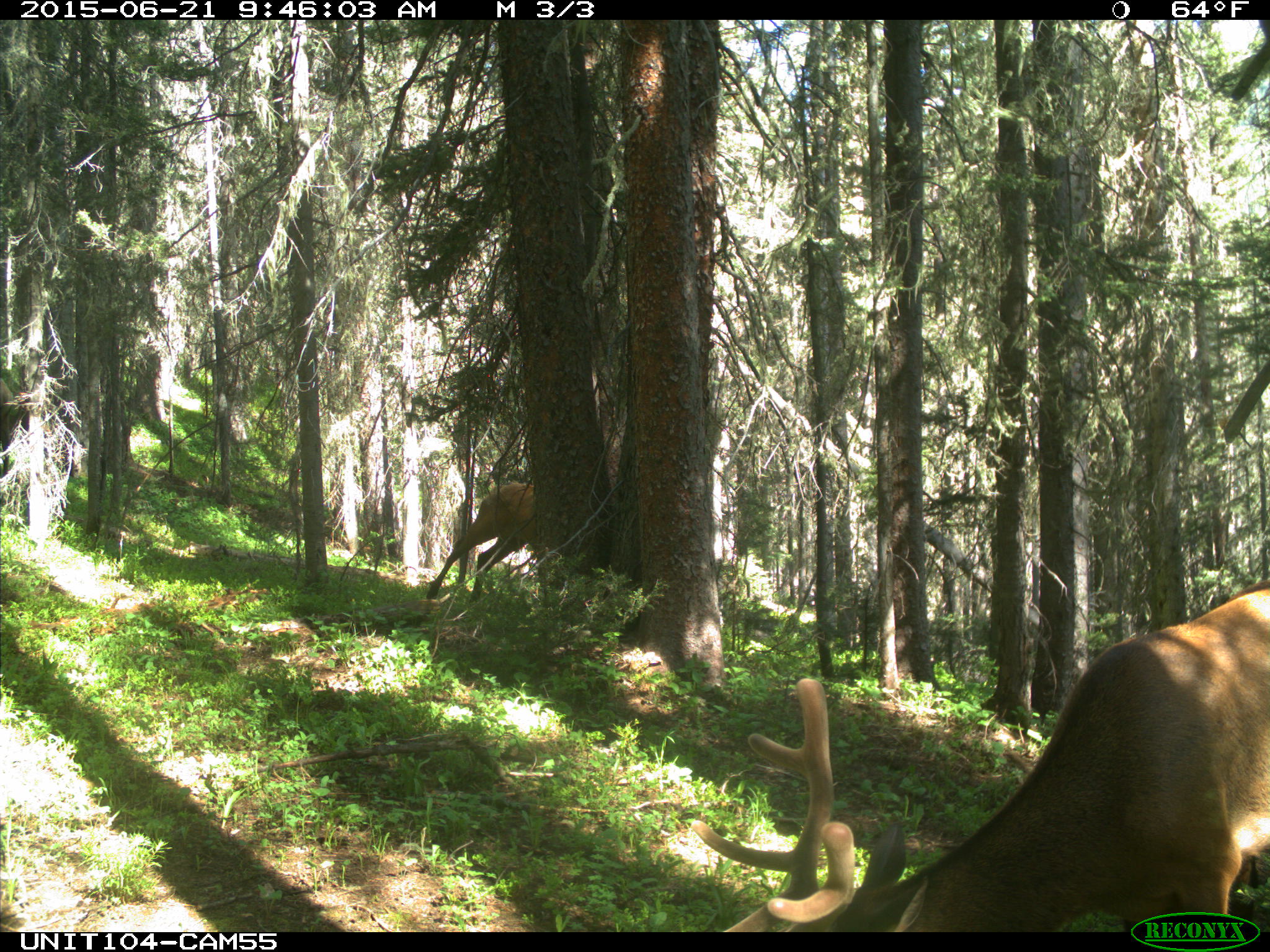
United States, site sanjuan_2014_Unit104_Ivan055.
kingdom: Animalia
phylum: Chordata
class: Mammalia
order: Artiodactyla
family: Cervidae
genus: Cervus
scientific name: Cervus elaphus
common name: red deer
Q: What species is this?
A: Cervus elaphus (red deer).